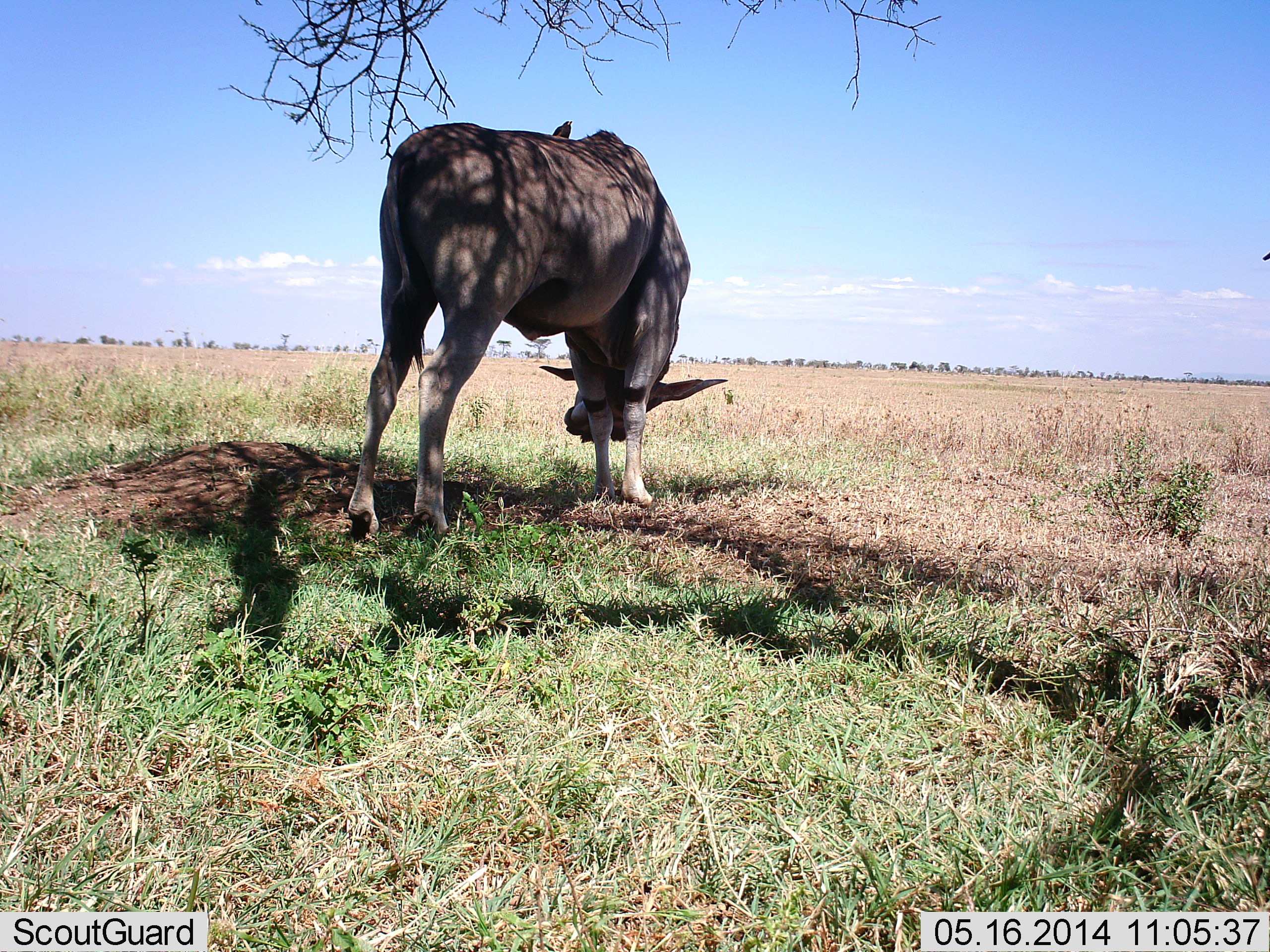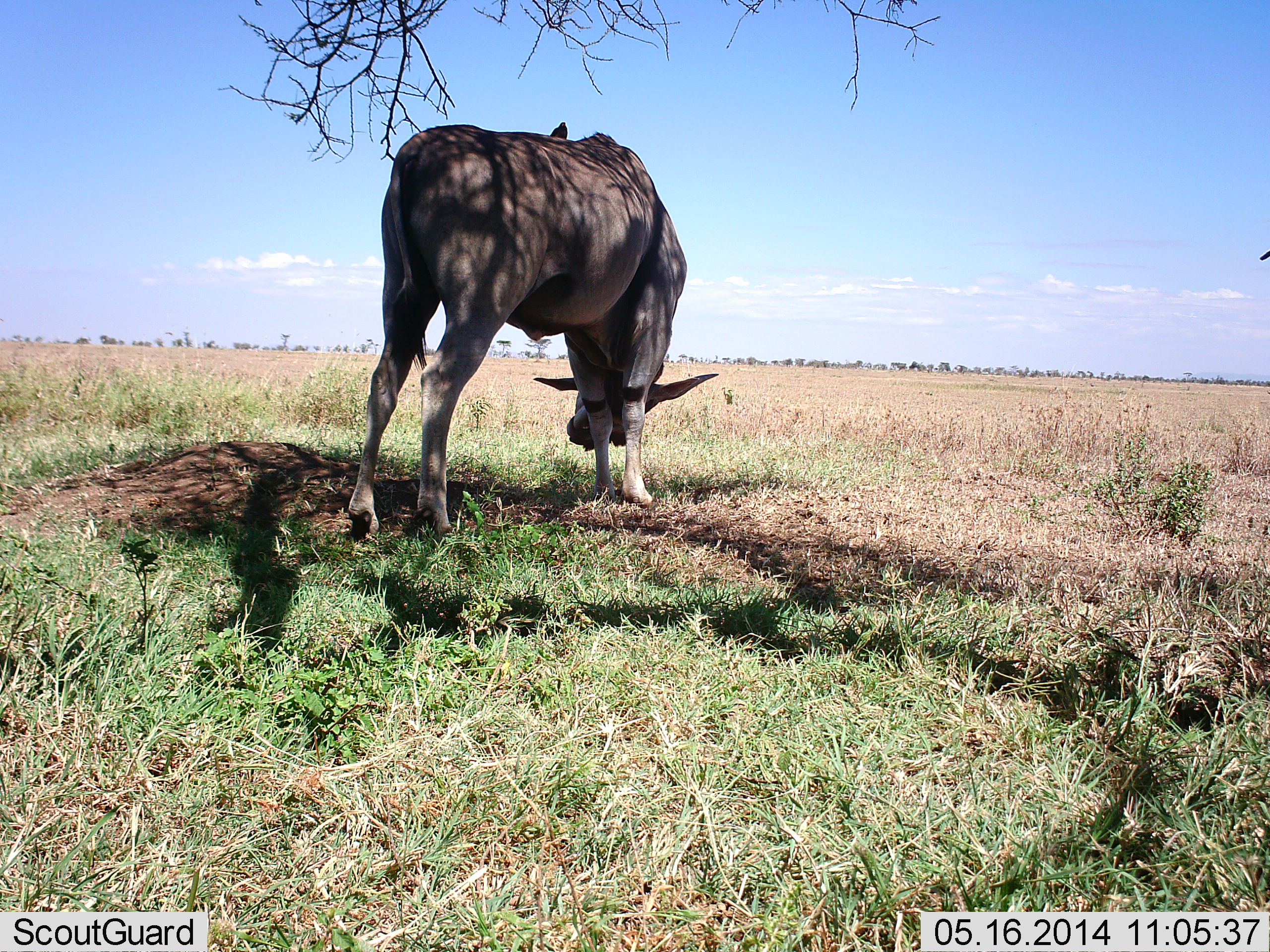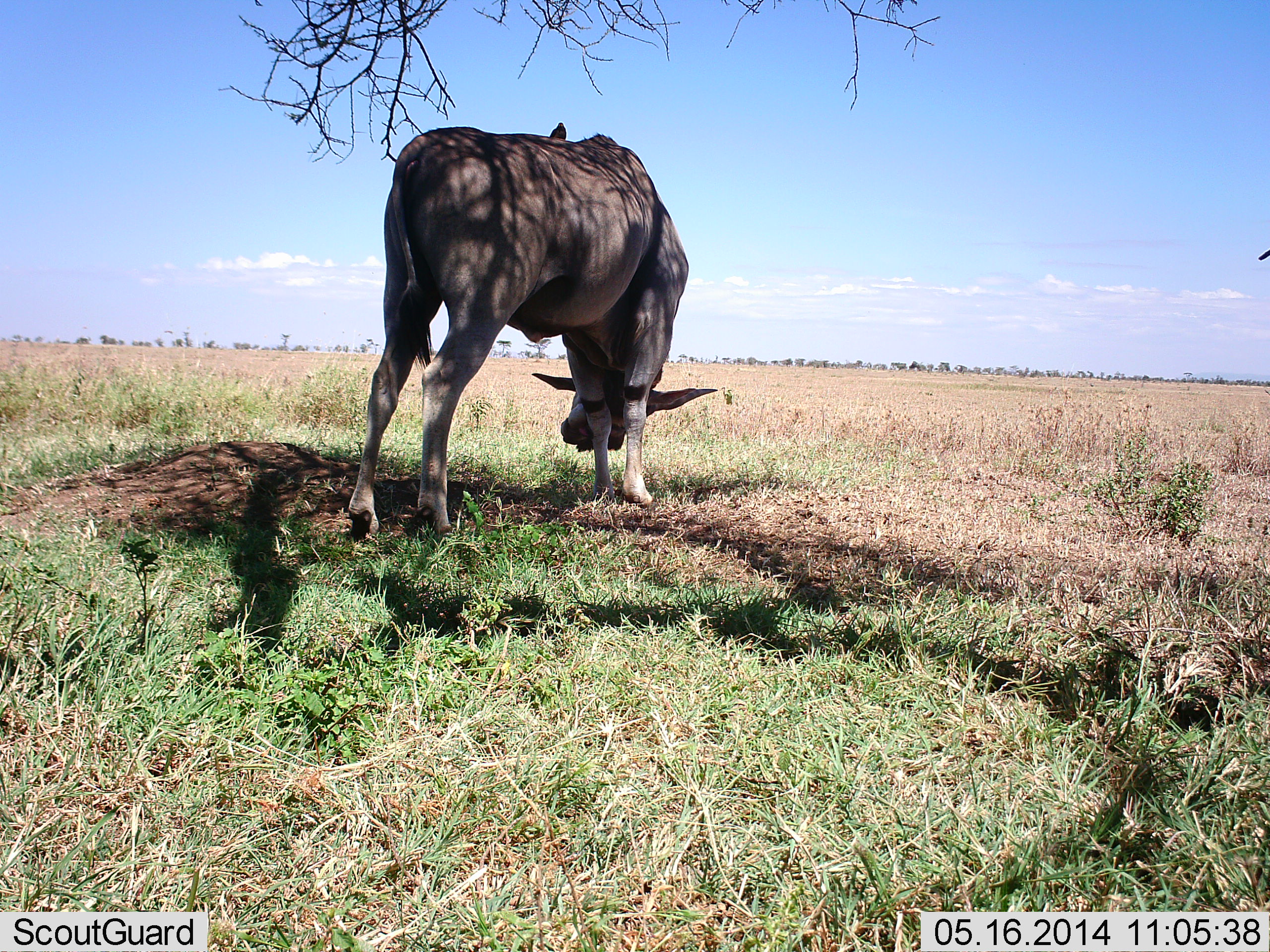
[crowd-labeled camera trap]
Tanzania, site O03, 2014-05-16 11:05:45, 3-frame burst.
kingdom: Animalia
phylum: Chordata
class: Mammalia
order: Artiodactyla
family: Bovidae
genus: Tragelaphus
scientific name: Tragelaphus oryx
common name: eland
Eland (Tragelaphus oryx), count 1. Behavior (volunteer vote fractions): standing 92%, resting 0%, moving 0%, interacting 0%. Young present (vote fraction): 0%. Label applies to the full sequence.